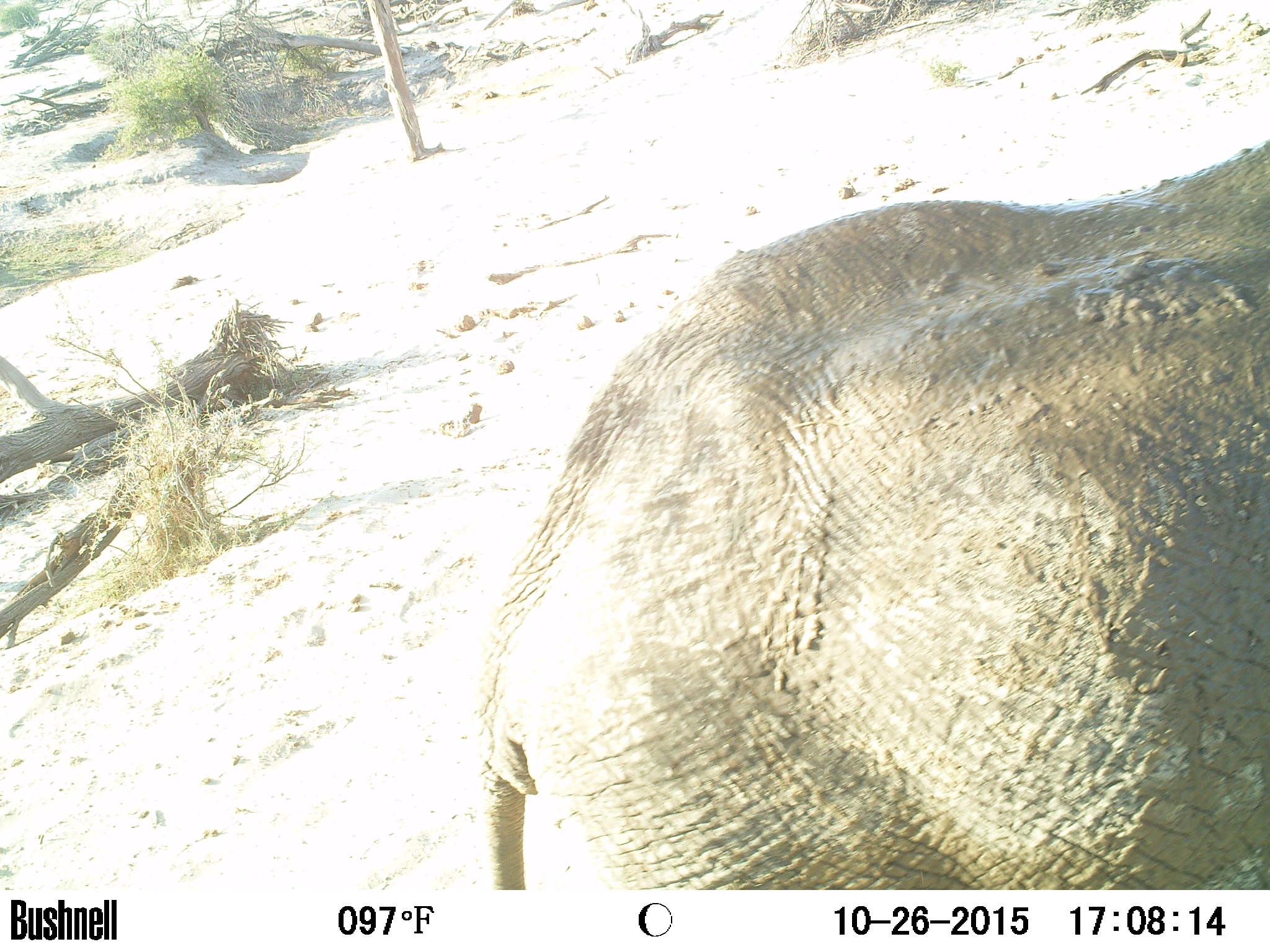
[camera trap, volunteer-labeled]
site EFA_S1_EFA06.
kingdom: Animalia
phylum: Chordata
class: Mammalia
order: Proboscidea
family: Elephantidae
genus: Loxodonta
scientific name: Loxodonta africana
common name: african bush elephant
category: elephant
Elephant (african bush elephant) (Loxodonta africana), count 1. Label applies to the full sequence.